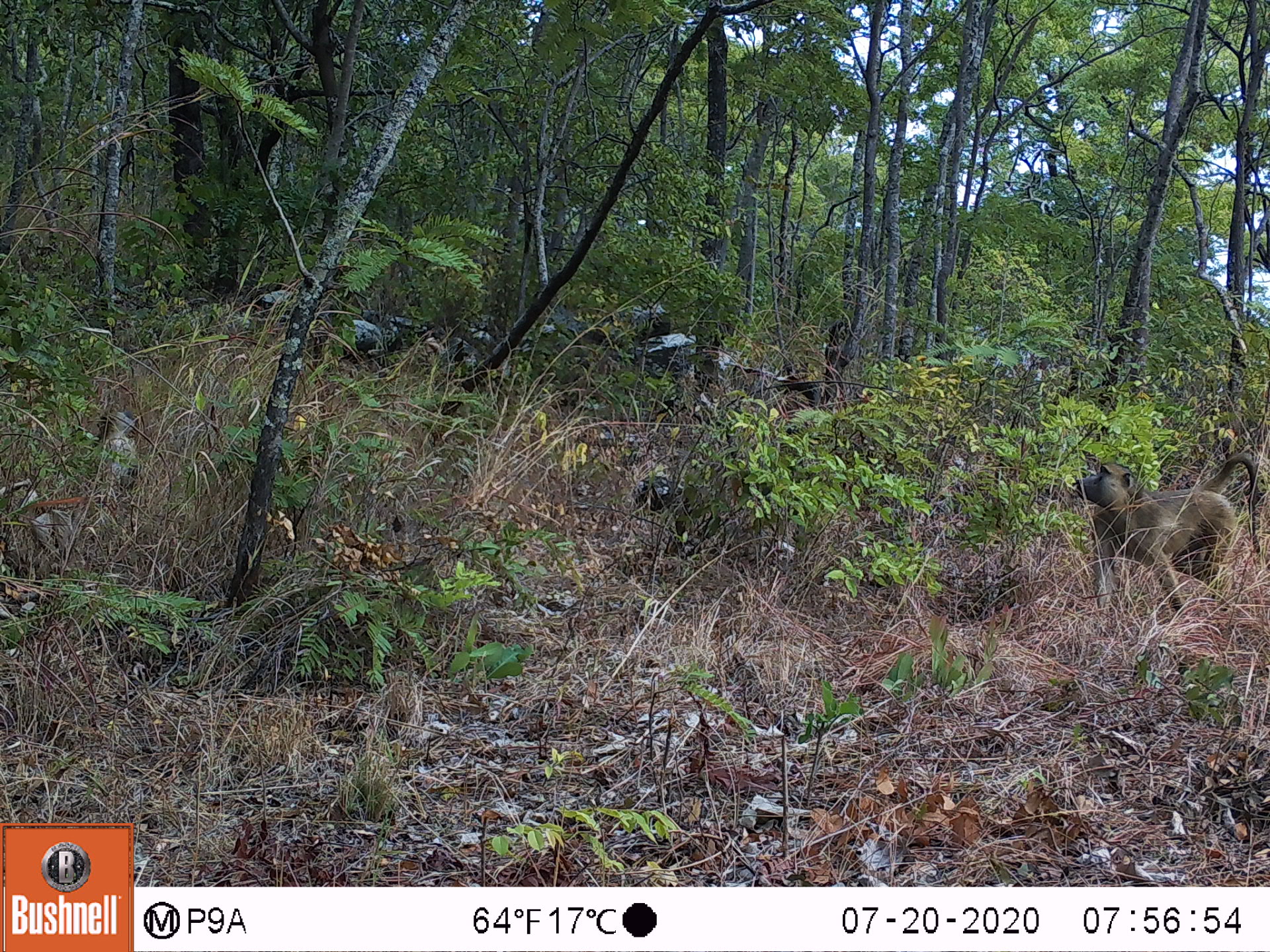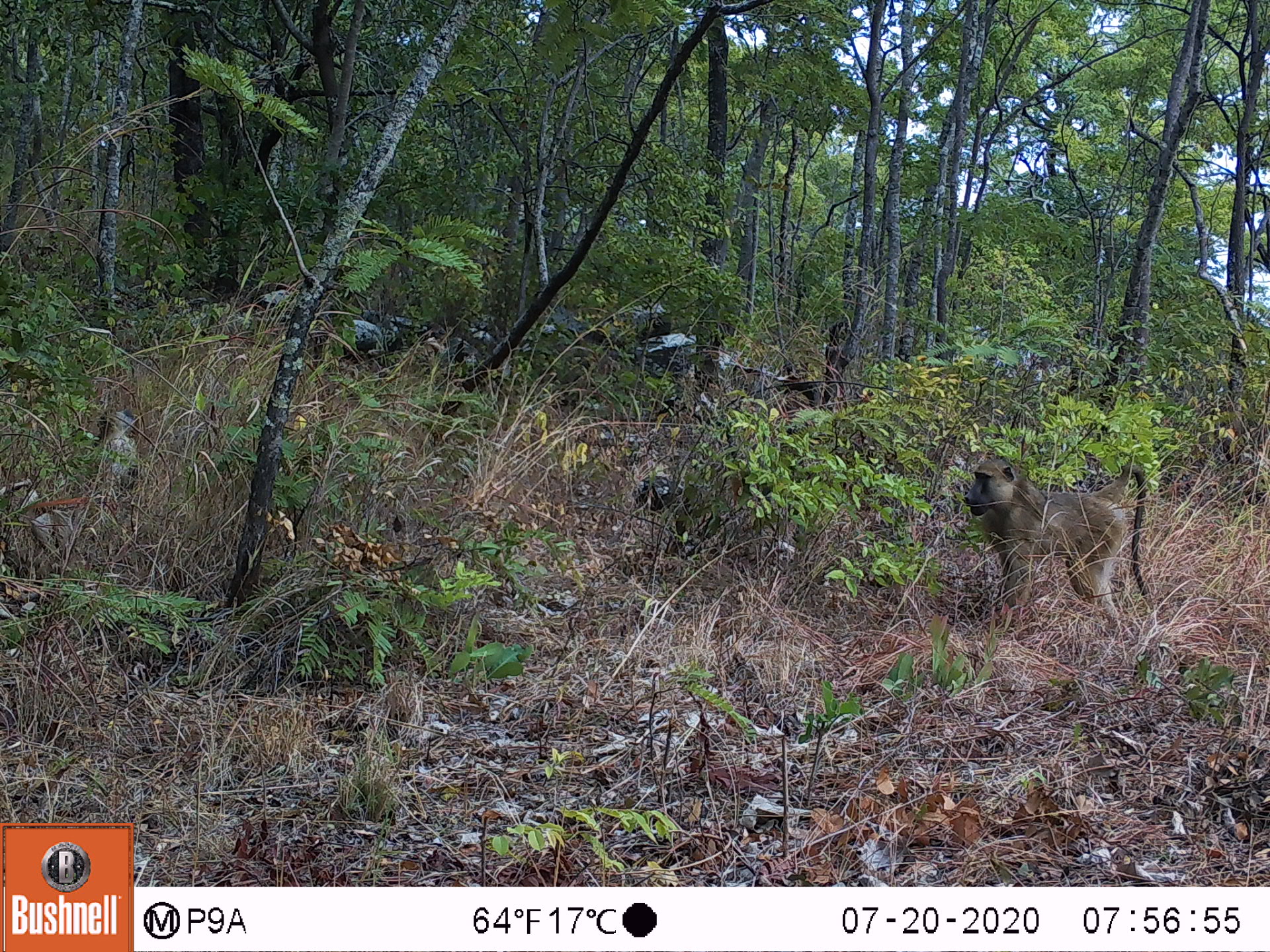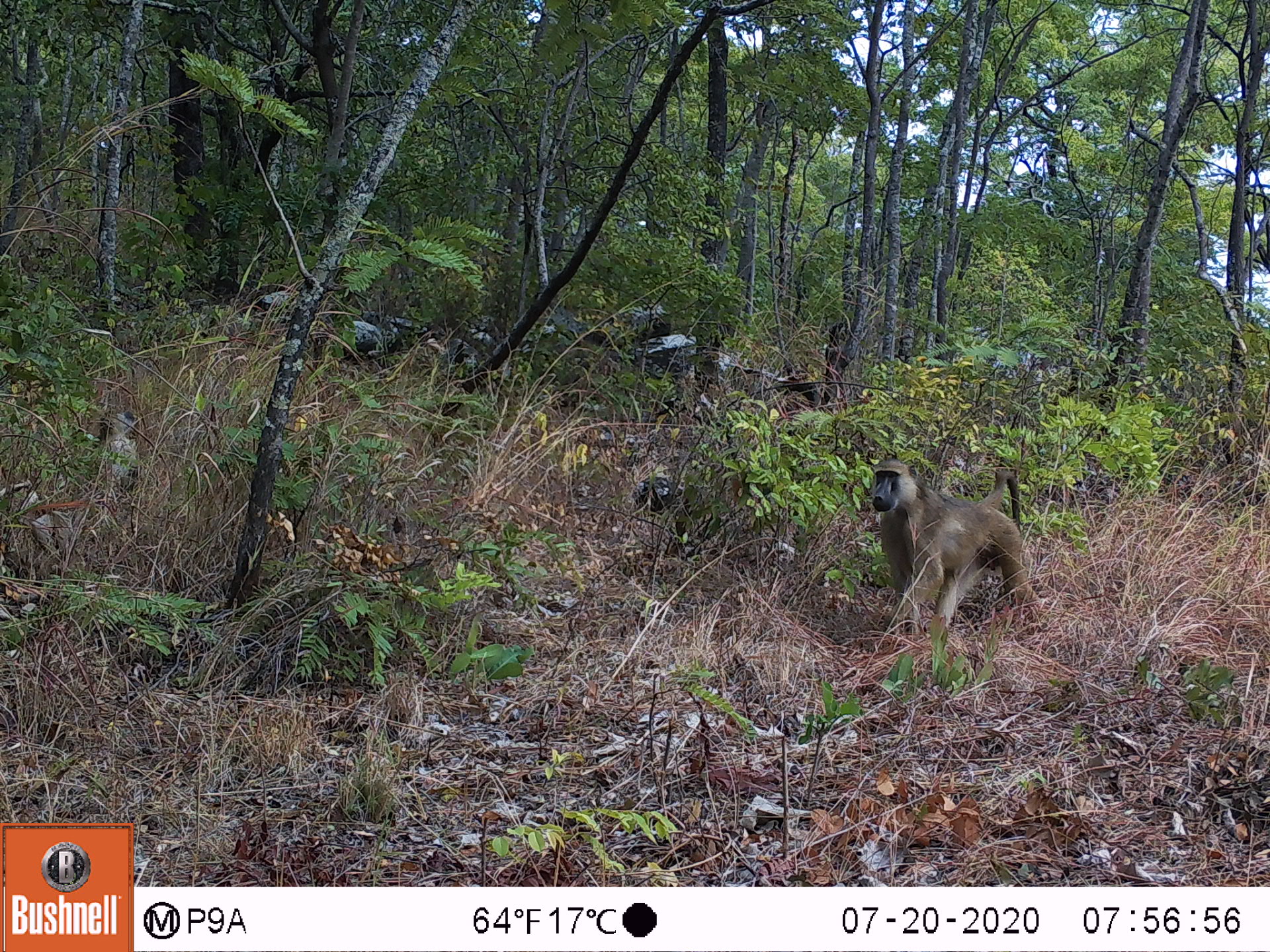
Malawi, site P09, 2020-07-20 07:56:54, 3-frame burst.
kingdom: Animalia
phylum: Chordata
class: Mammalia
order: Primates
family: Cercopithecidae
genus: Papio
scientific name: Papio cynocephalus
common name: yellow baboon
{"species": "yellow baboon (Papio cynocephalus)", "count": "1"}